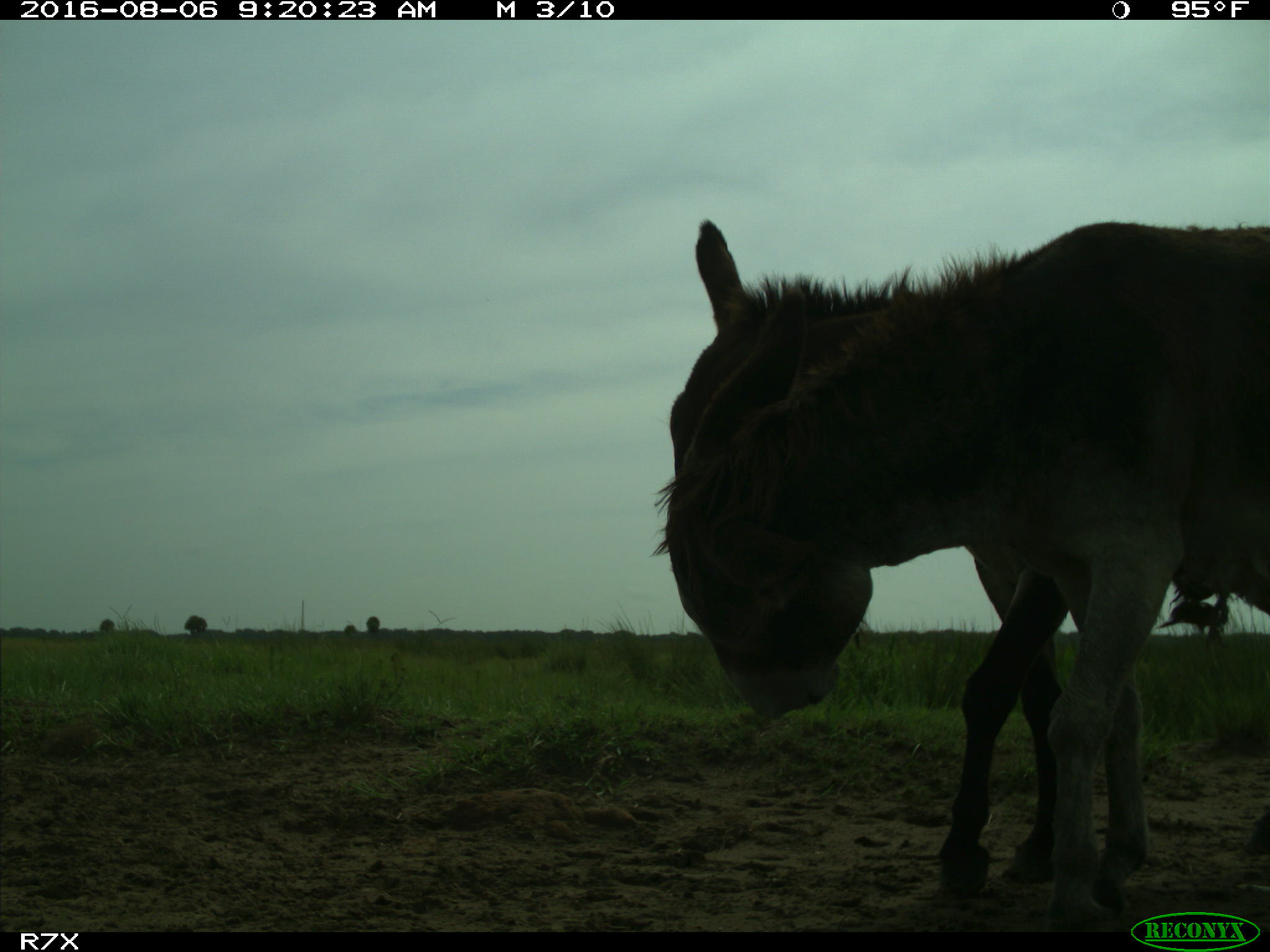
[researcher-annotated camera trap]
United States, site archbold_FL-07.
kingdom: Animalia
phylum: Chordata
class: Mammalia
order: Perissodactyla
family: Equidae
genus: Equus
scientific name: Equus africanus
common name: african wild ass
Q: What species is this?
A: Equus africanus (african wild ass).